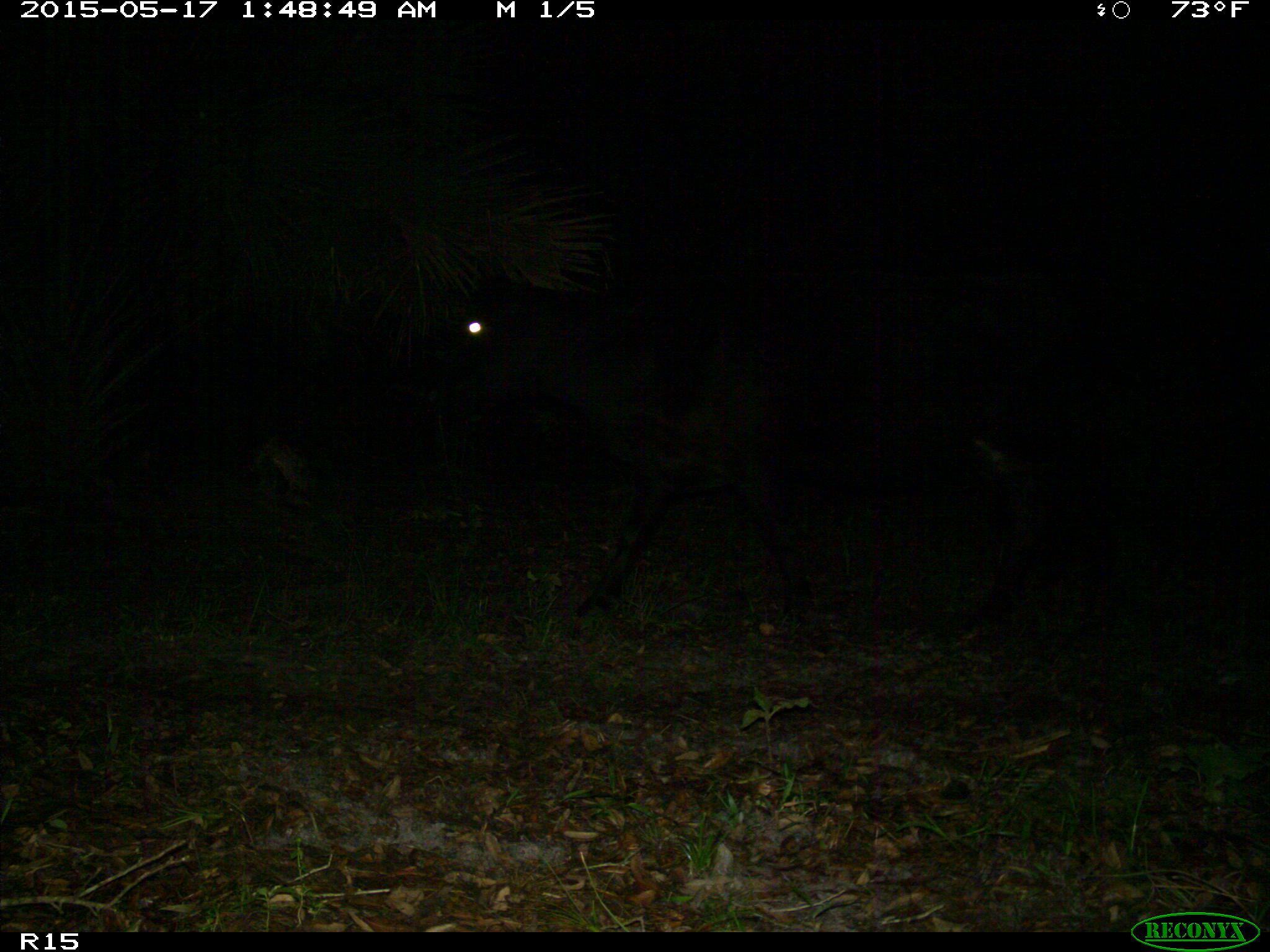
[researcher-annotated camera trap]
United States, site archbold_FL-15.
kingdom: Animalia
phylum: Chordata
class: Mammalia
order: Artiodactyla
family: Bovidae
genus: Bos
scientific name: Bos taurus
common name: domestic cow